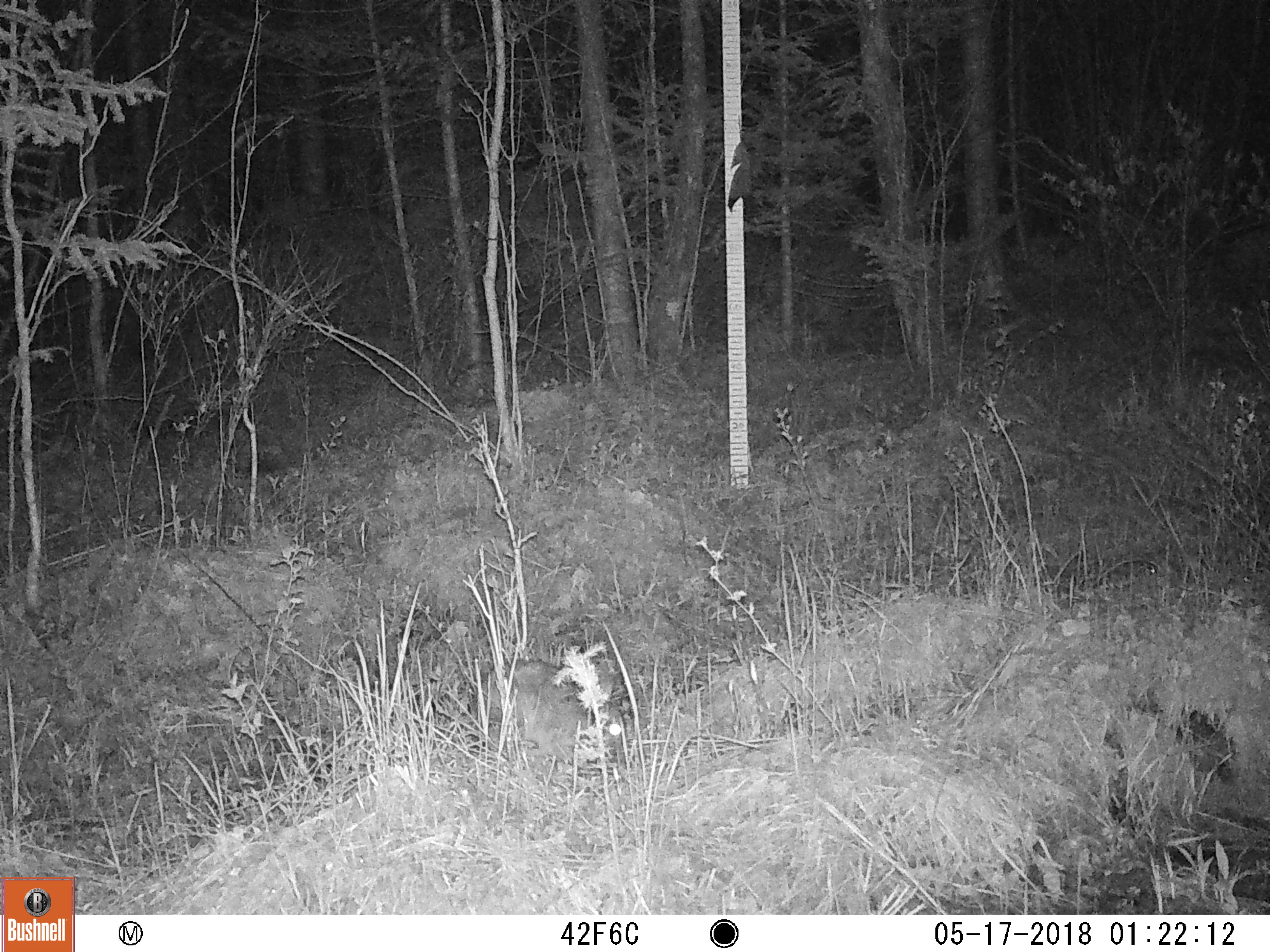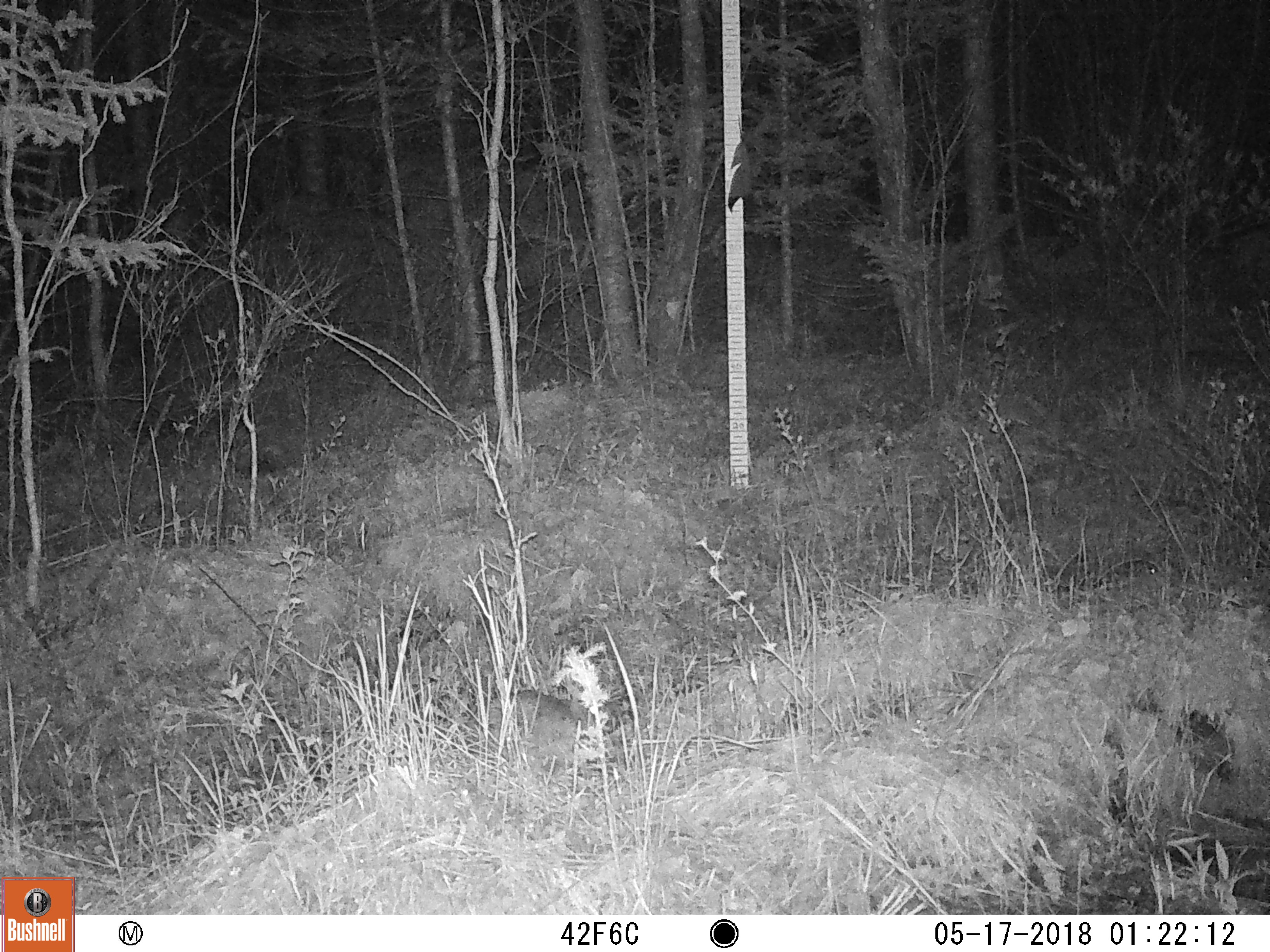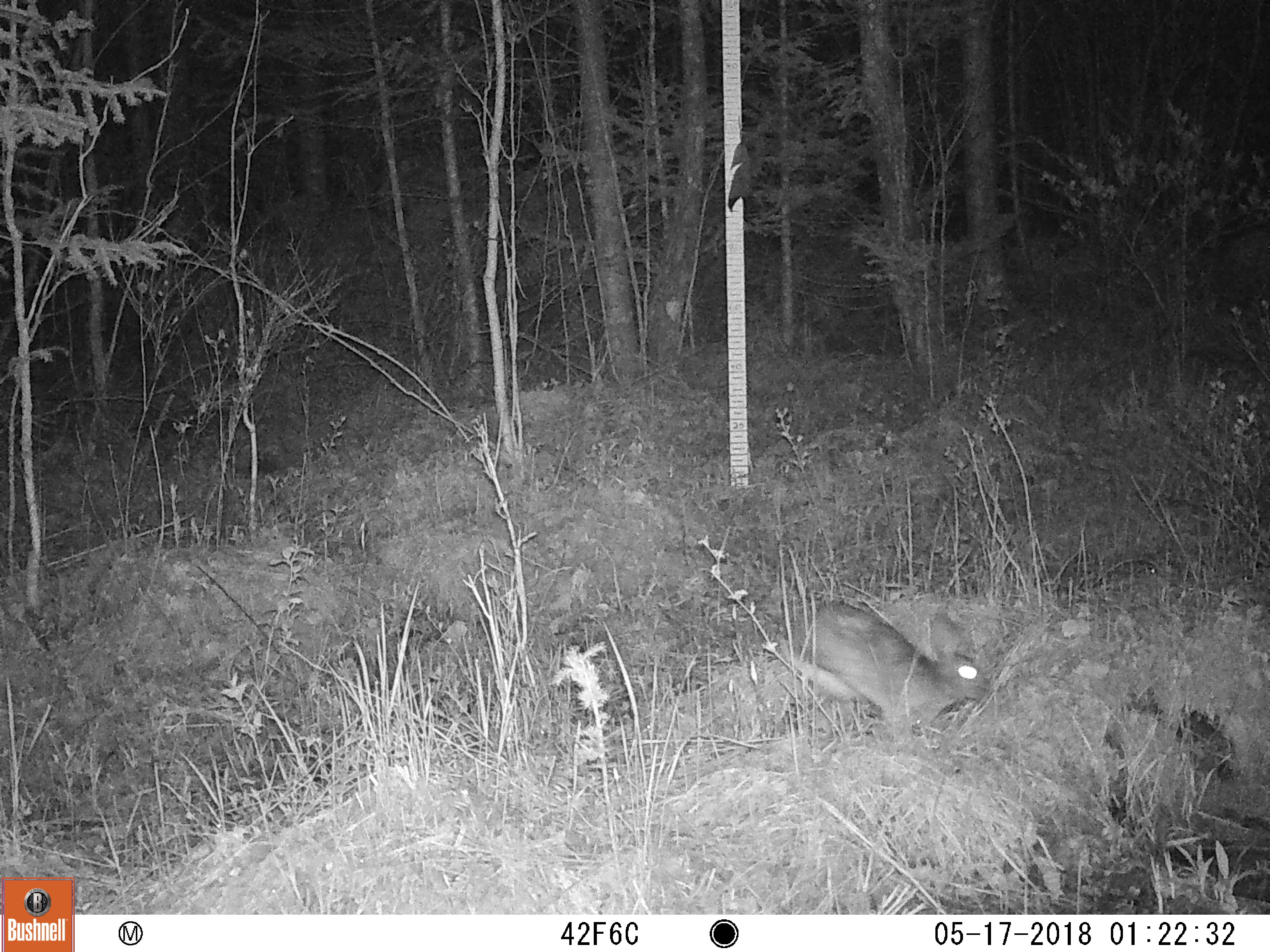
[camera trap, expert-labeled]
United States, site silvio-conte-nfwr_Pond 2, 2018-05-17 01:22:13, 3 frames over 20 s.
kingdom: Animalia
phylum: Chordata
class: Mammalia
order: Lagomorpha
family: Leporidae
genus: Lepus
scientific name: Lepus americanus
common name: snowshoe hare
Snowshoe hare (Lepus americanus).